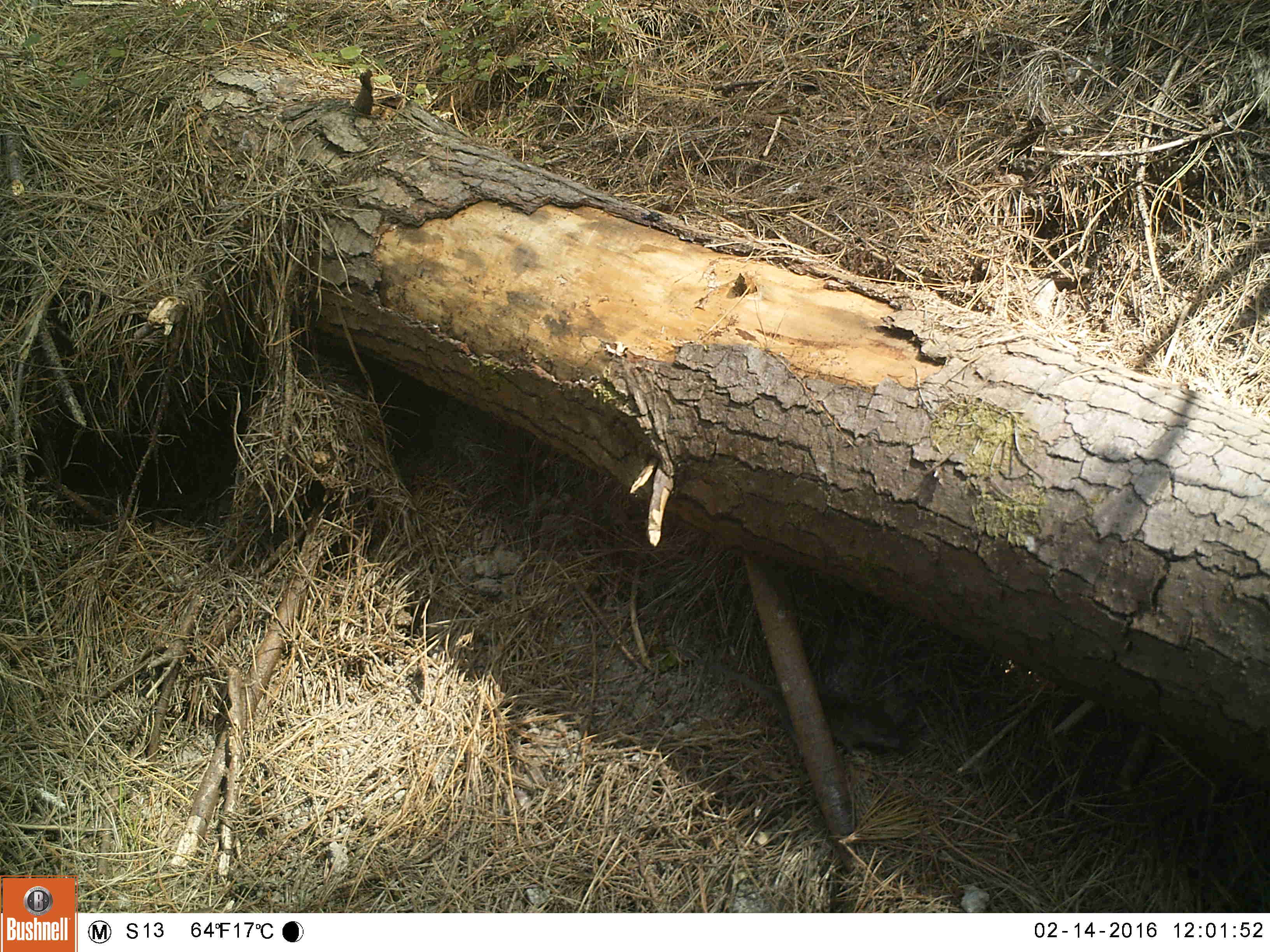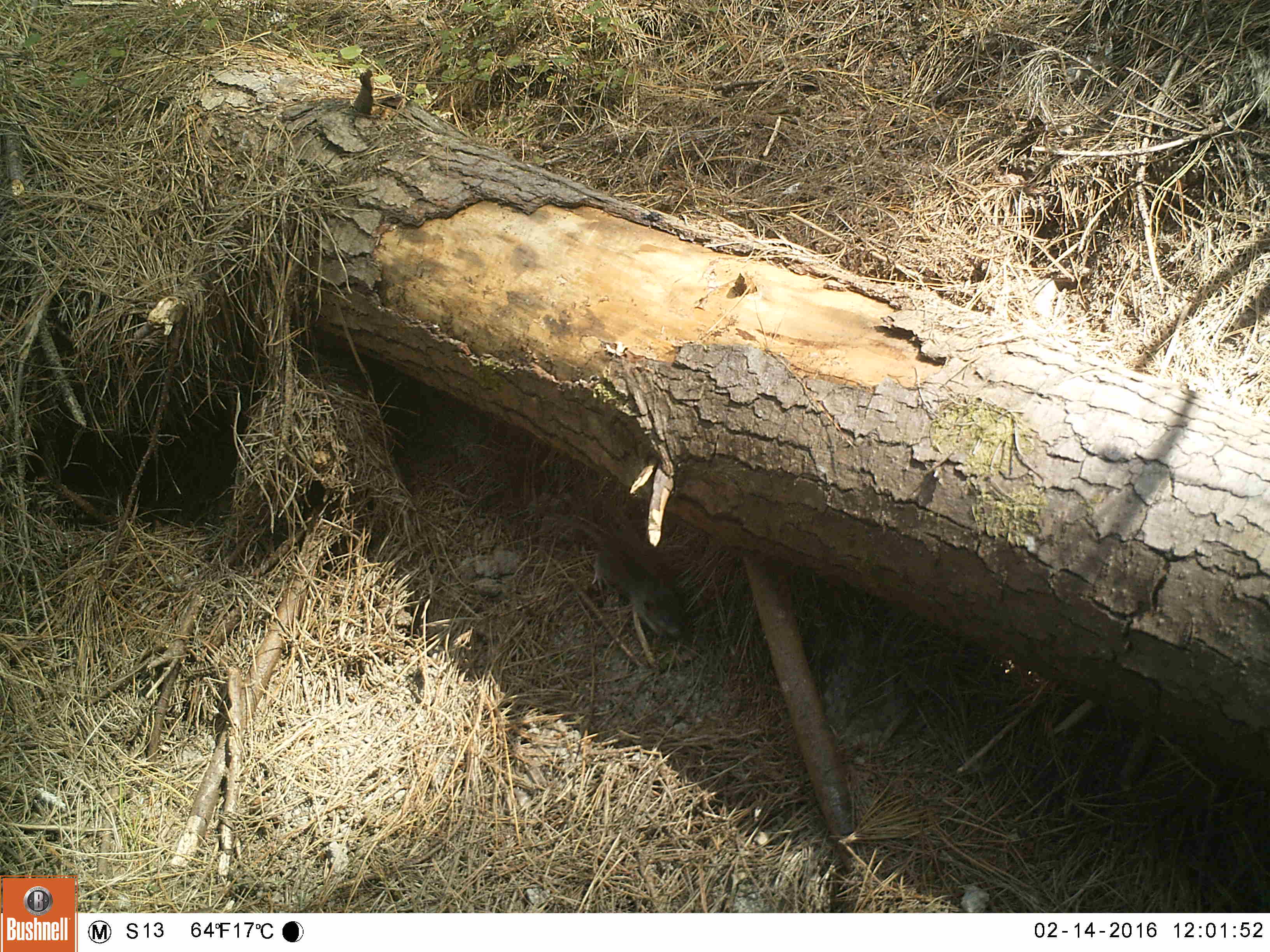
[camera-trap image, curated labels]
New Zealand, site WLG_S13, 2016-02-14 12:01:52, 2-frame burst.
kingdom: Animalia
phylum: Chordata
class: Mammalia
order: Rodentia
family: Muridae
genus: Rattus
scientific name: Rattus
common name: rat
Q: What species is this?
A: Rat (Rattus).